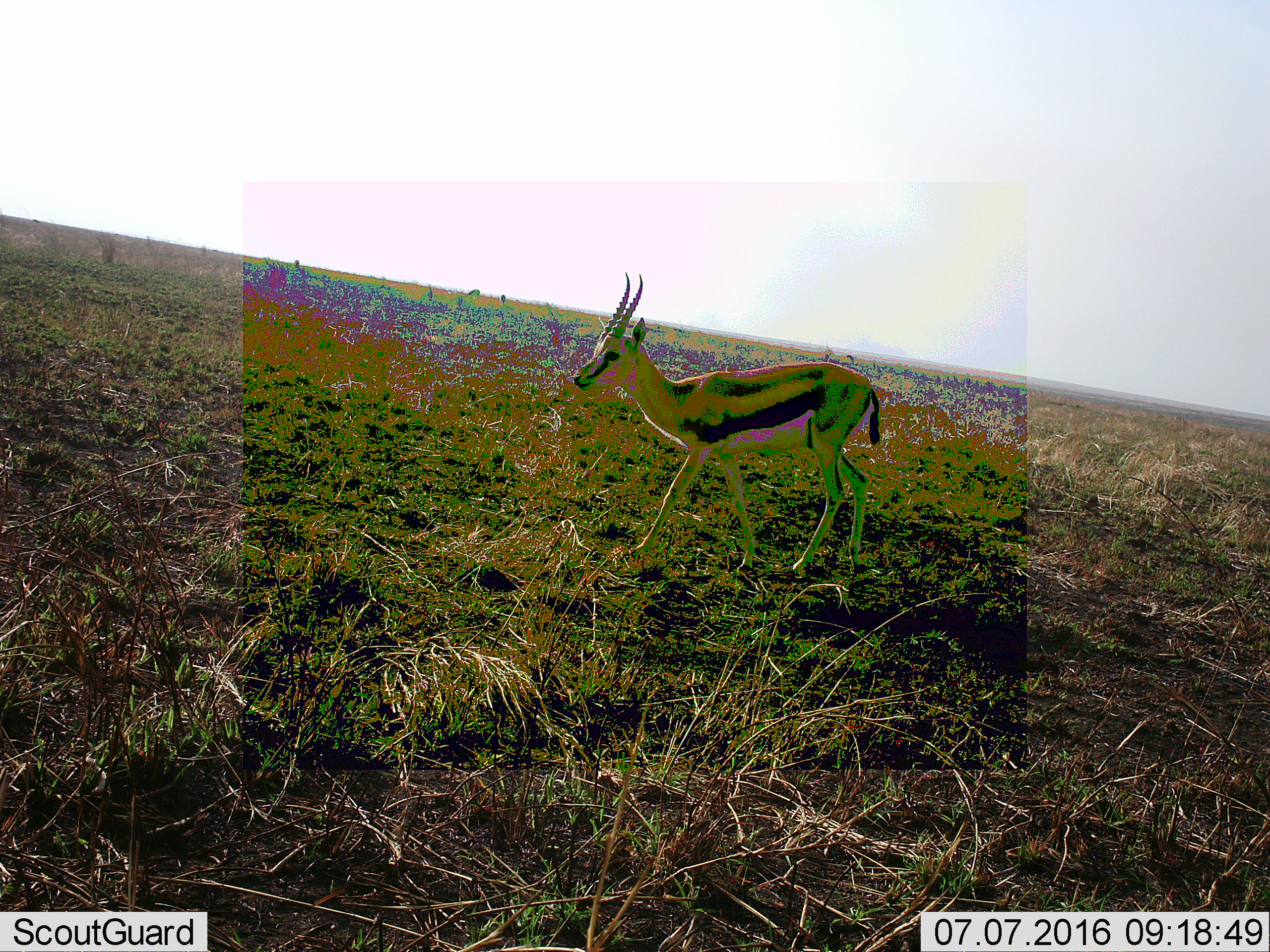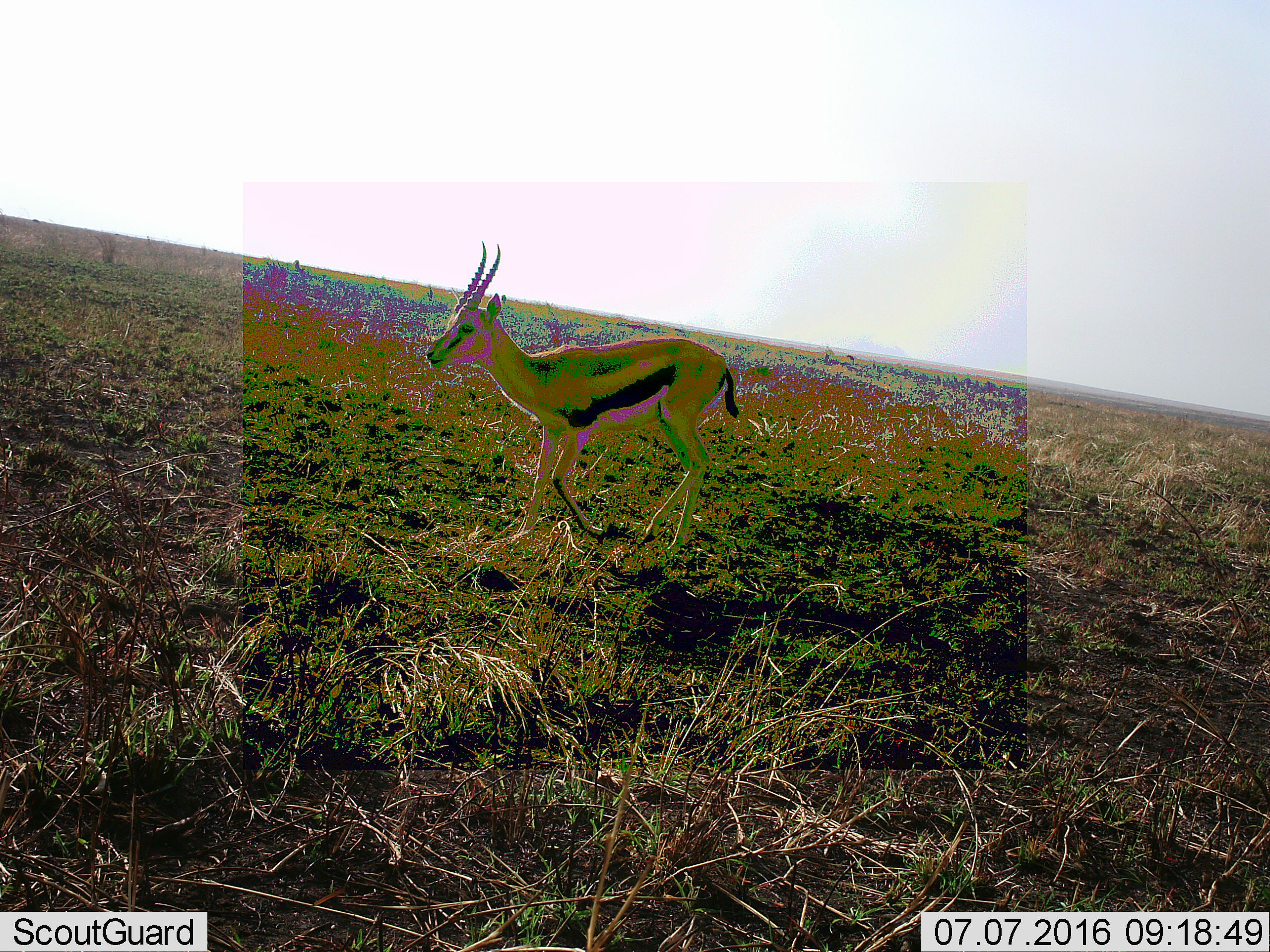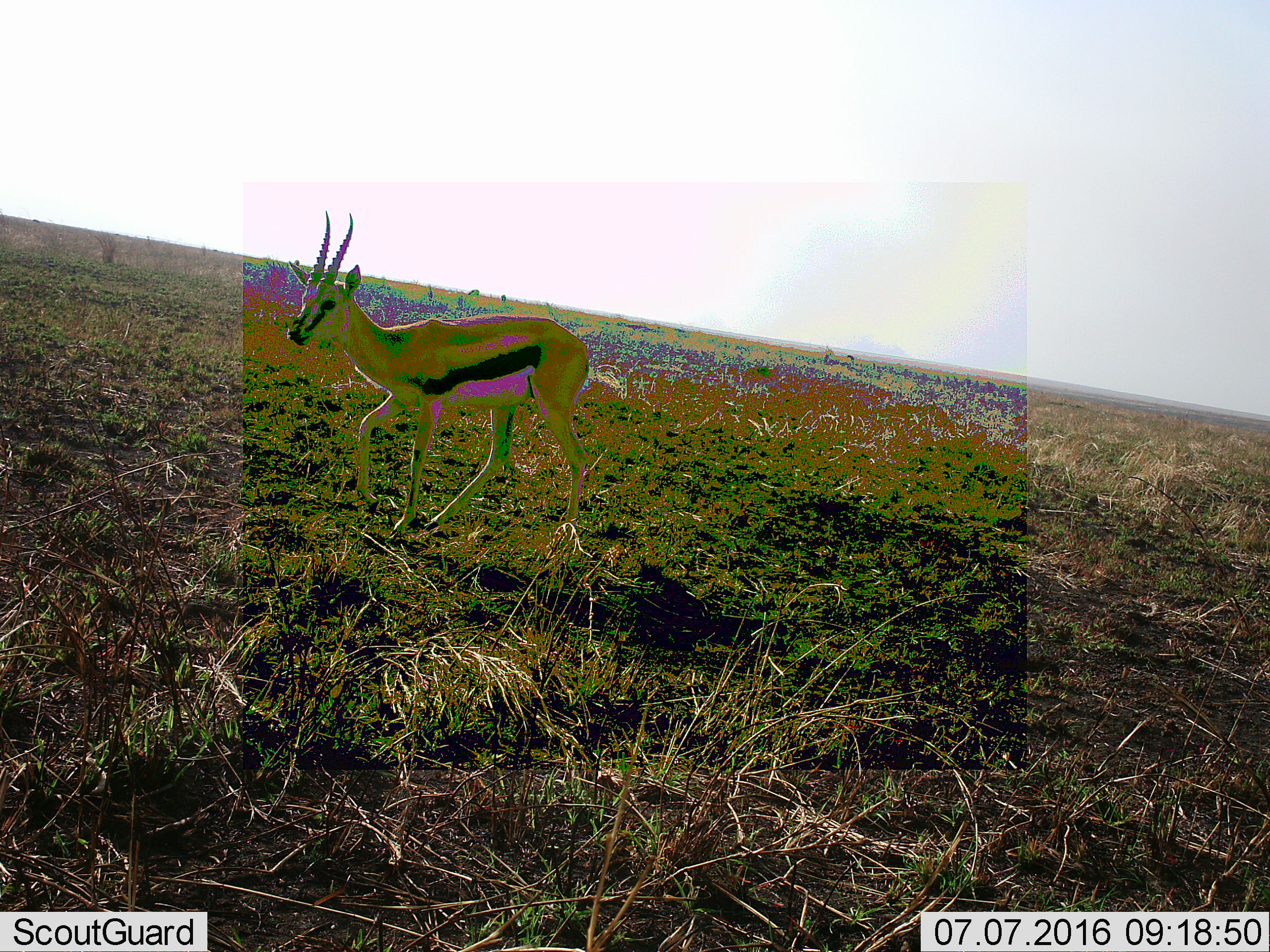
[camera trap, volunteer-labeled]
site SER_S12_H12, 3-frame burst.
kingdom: Animalia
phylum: Chordata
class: Mammalia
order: Artiodactyla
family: Bovidae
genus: Eudorcas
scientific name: Eudorcas thomsonii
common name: thomson's gazelle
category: gazellethomsons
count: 1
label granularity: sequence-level